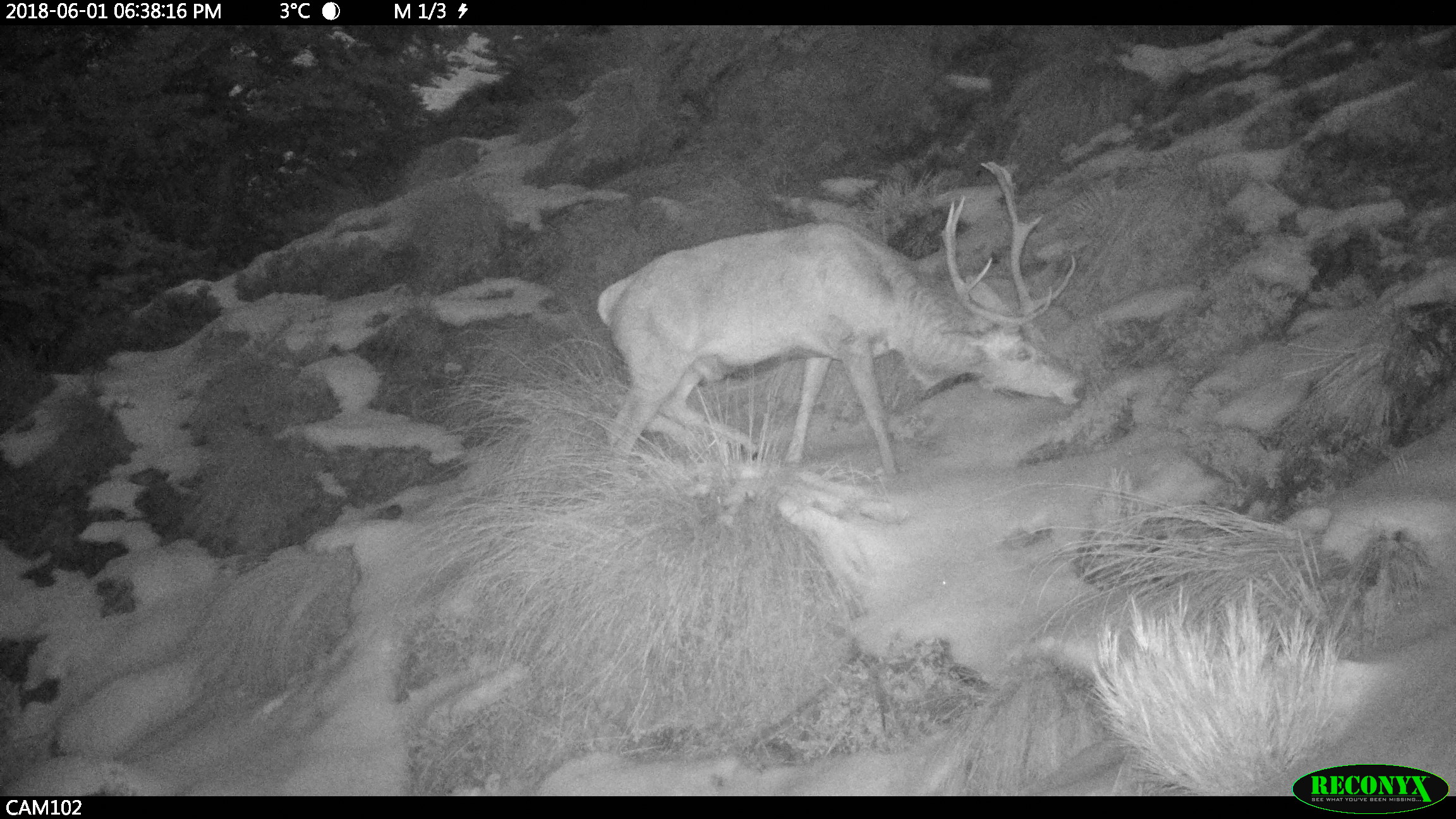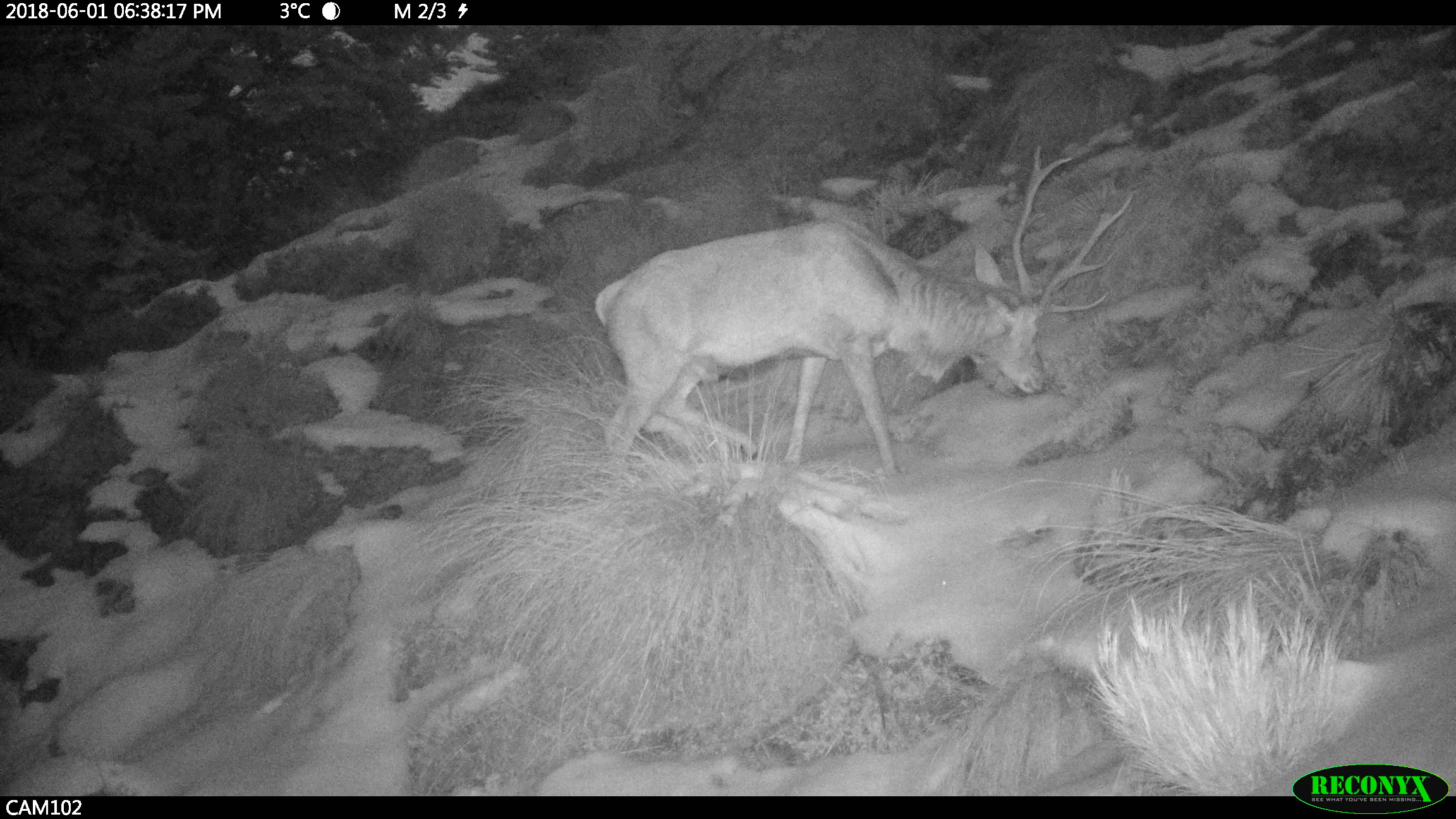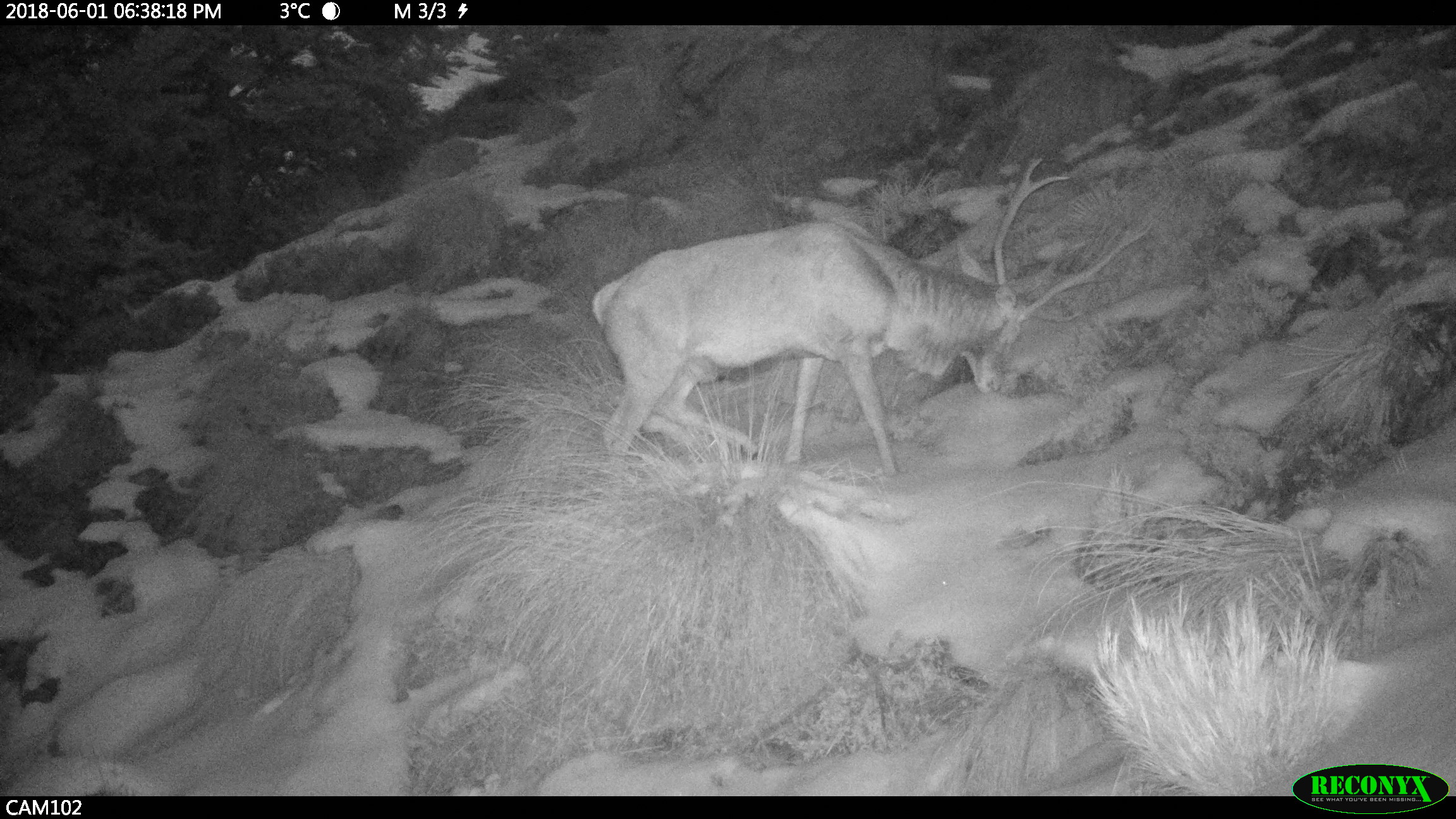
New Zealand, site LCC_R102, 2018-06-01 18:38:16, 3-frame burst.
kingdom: Animalia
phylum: Chordata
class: Mammalia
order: Artiodactyla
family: Cervidae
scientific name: Cervidae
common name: deer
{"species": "deer (Cervidae)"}